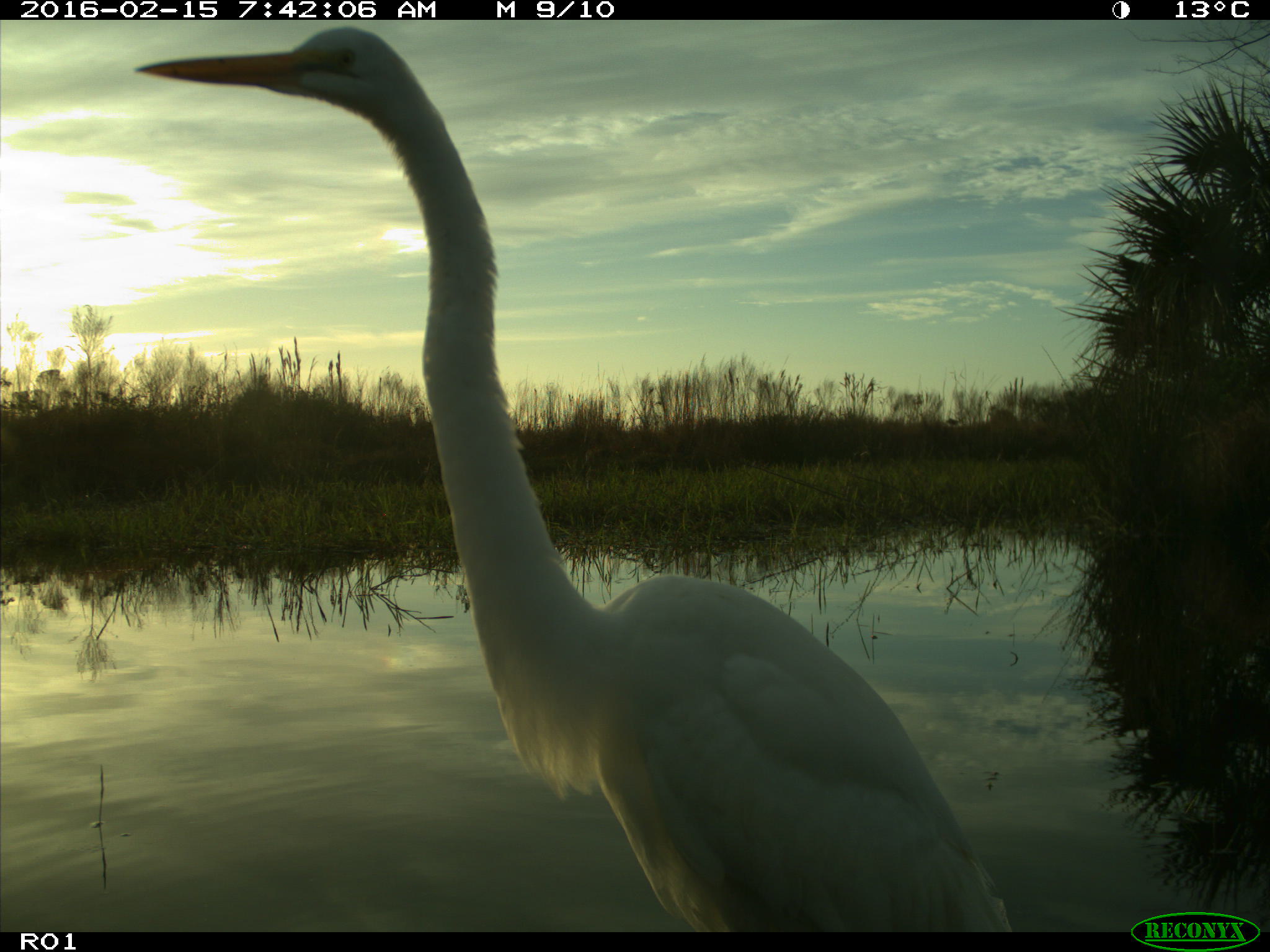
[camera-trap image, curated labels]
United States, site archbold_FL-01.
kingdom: Animalia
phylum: Chordata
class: Aves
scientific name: Aves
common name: birds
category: unidentified bird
Unidentified bird (birds) (Aves).